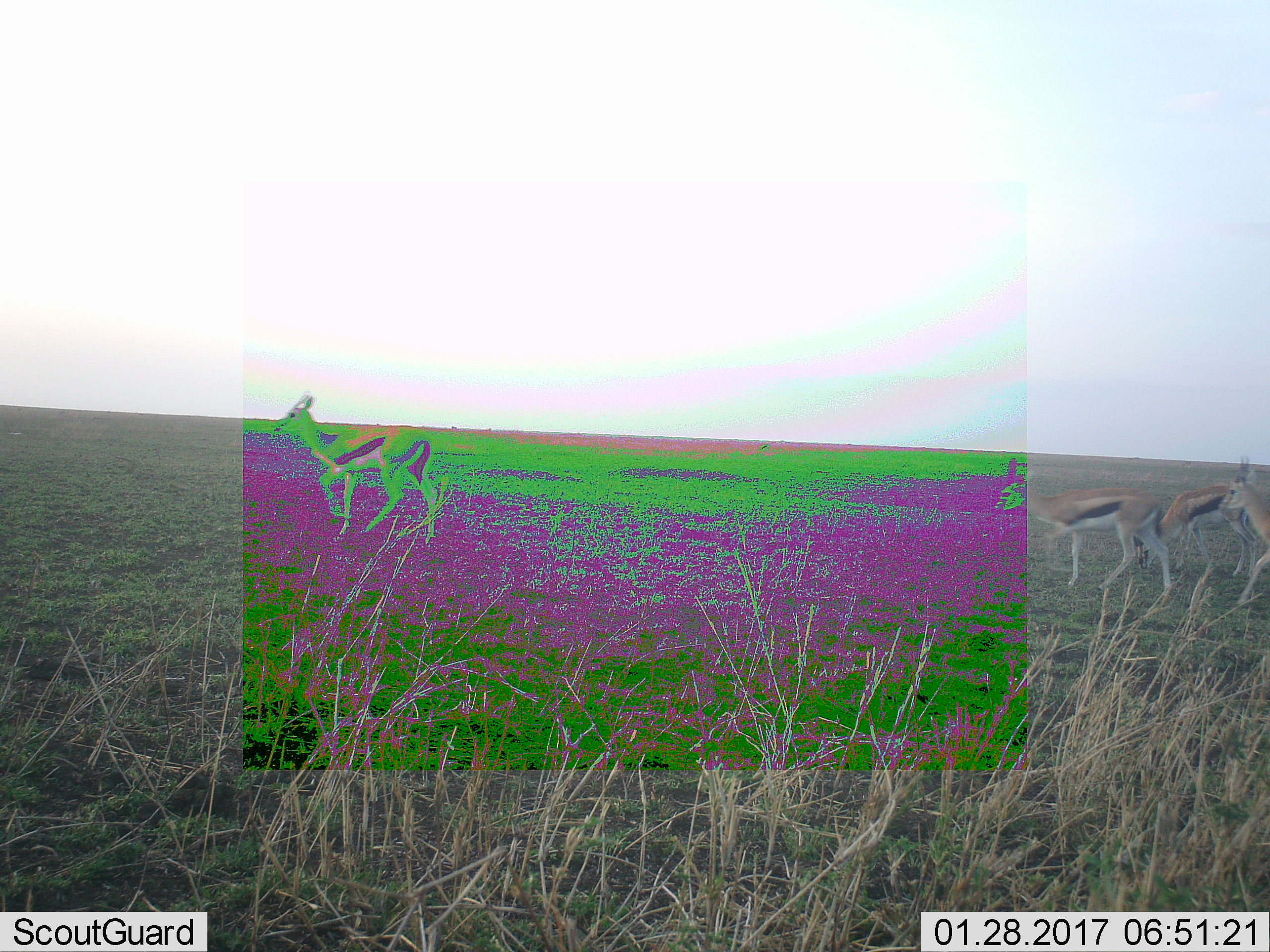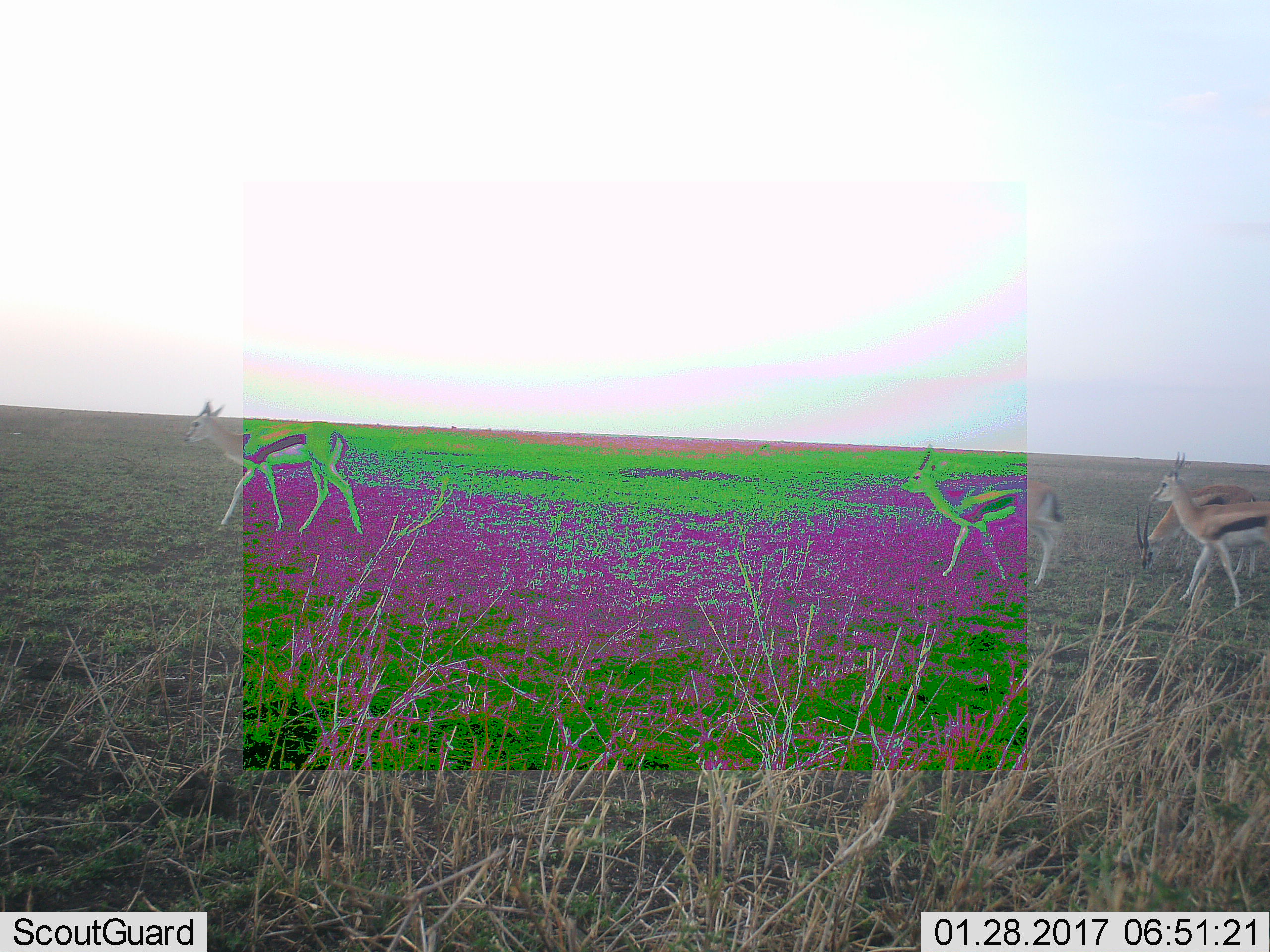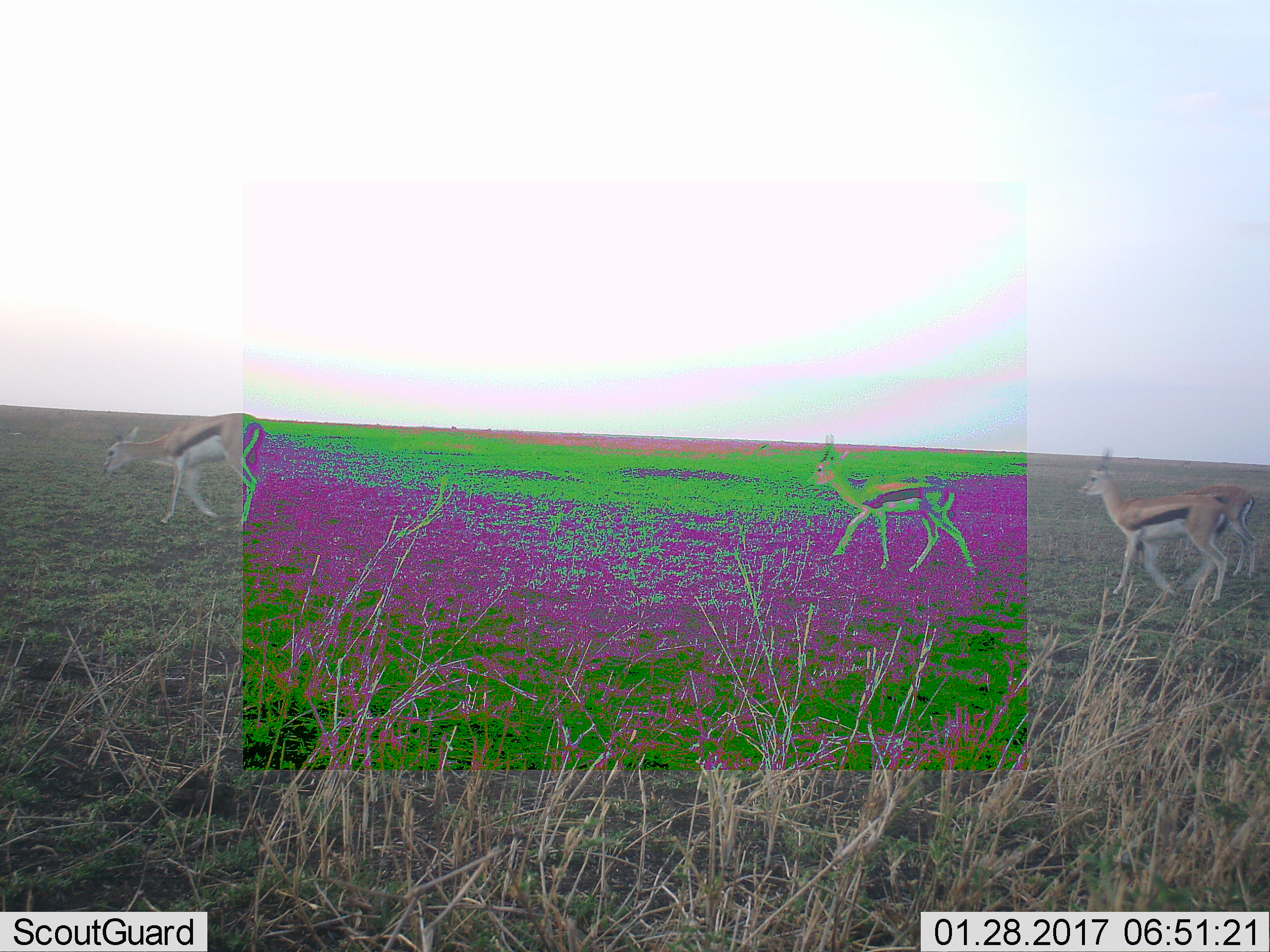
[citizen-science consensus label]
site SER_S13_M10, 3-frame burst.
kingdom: Animalia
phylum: Chordata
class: Mammalia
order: Artiodactyla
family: Bovidae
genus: Eudorcas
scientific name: Eudorcas thomsonii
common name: thomson's gazelle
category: gazellethomsons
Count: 4.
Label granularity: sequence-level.